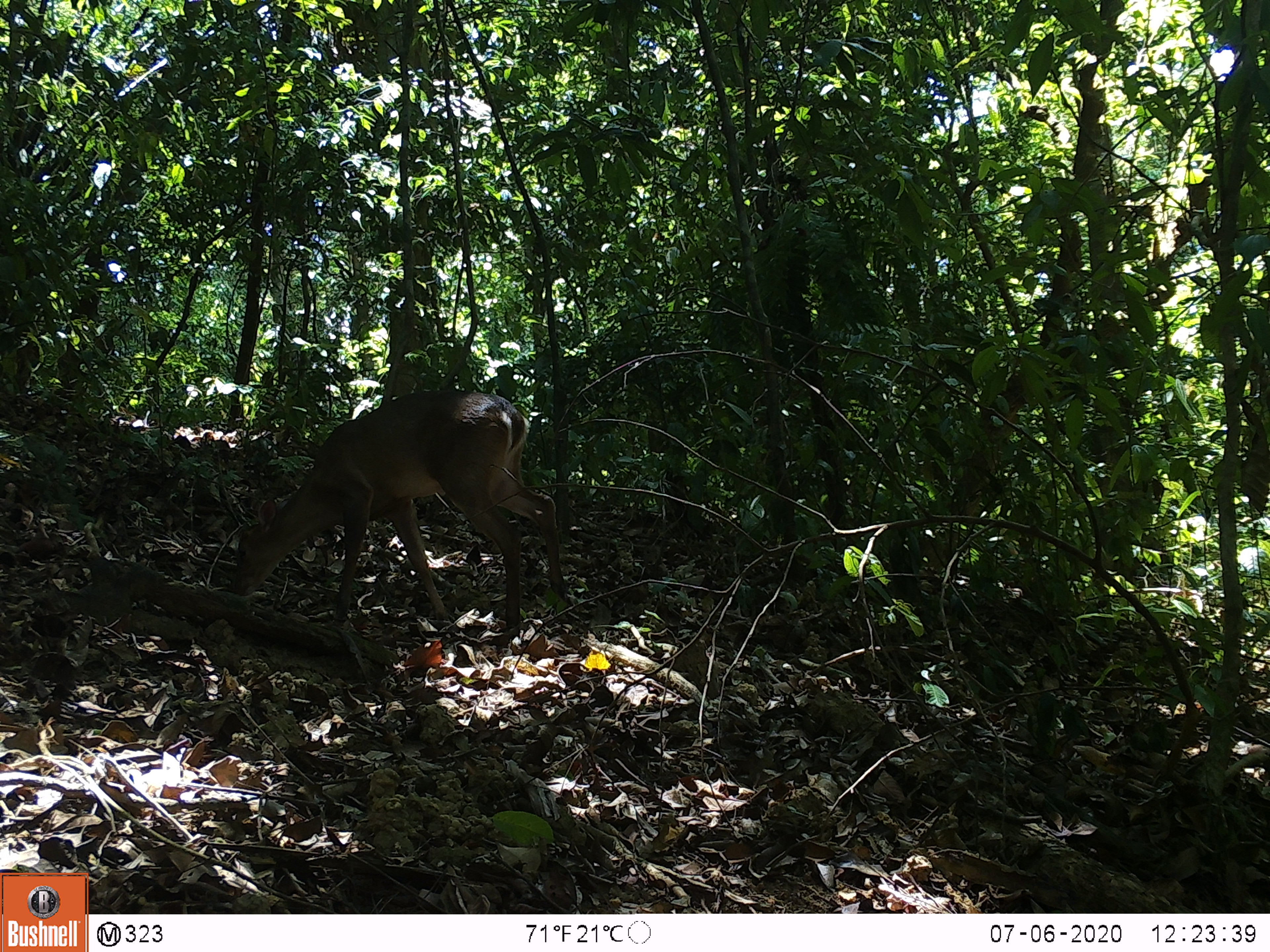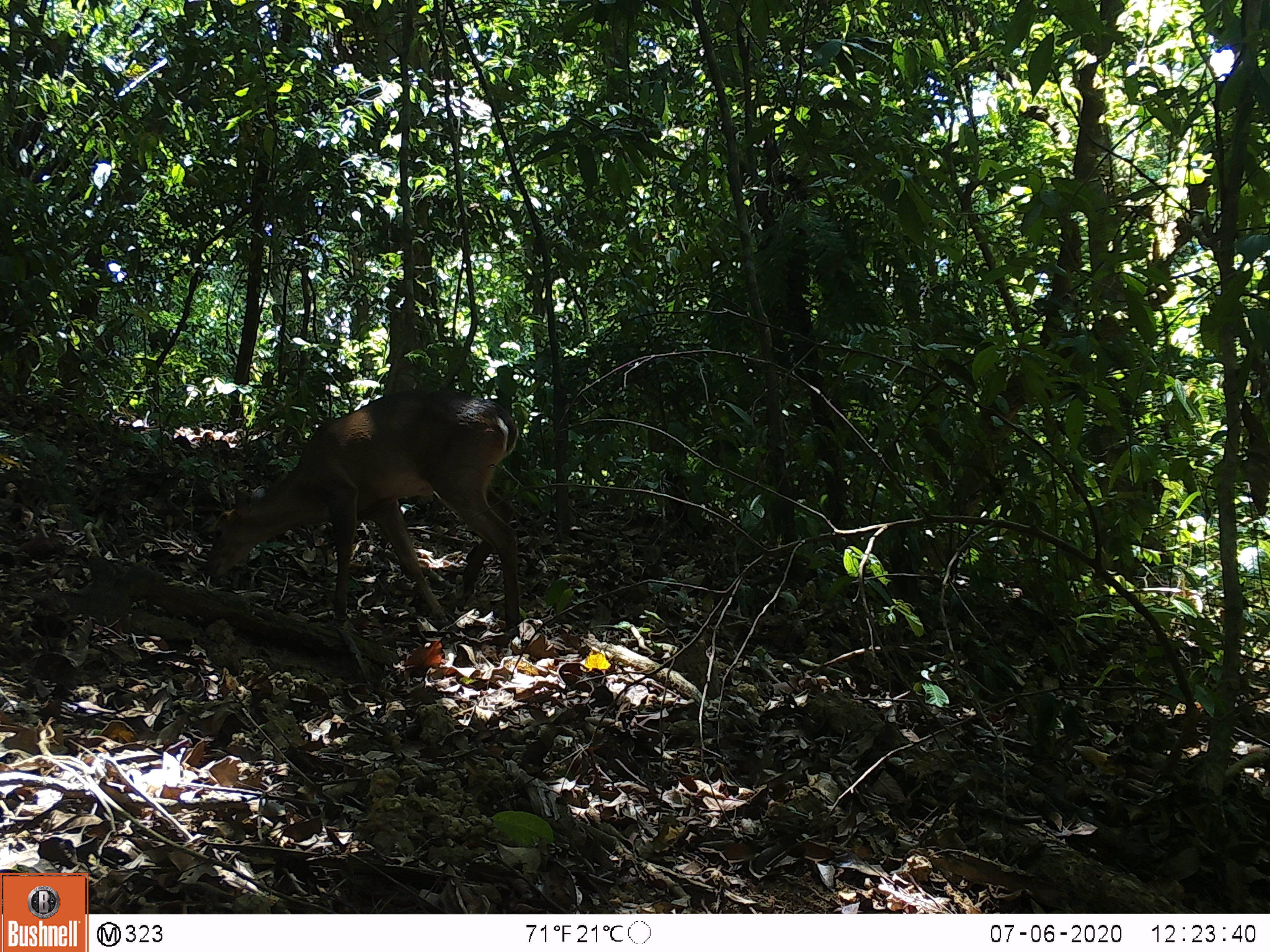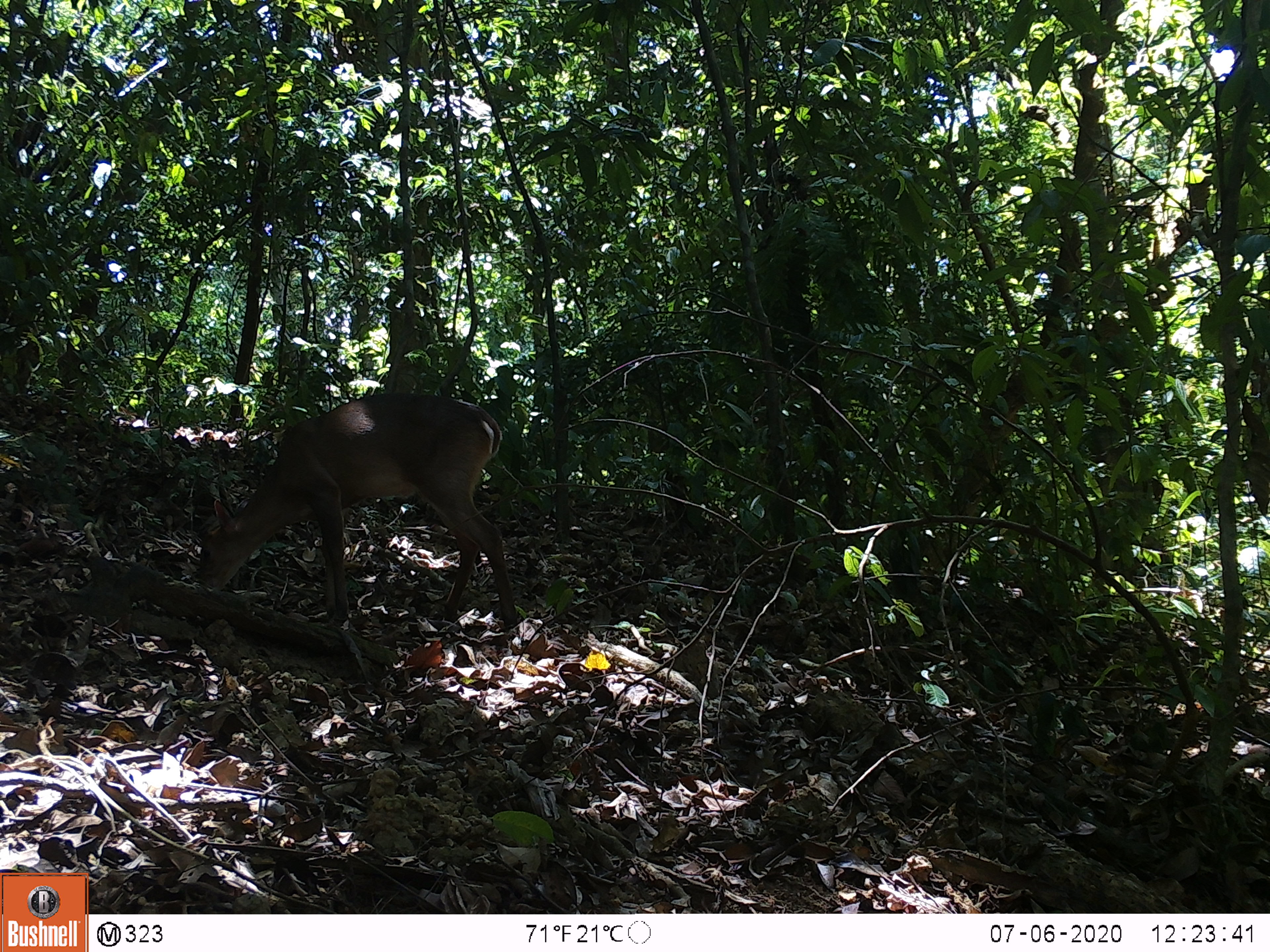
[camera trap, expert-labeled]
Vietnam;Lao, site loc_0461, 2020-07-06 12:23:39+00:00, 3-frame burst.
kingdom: Animalia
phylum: Chordata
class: Mammalia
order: Artiodactyla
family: Cervidae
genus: Muntiacus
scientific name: Muntiacus vuquangensis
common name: large-antlered muntjac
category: large antlered muntjac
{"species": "large antlered muntjac (large-antlered muntjac) (Muntiacus vuquangensis)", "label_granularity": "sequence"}